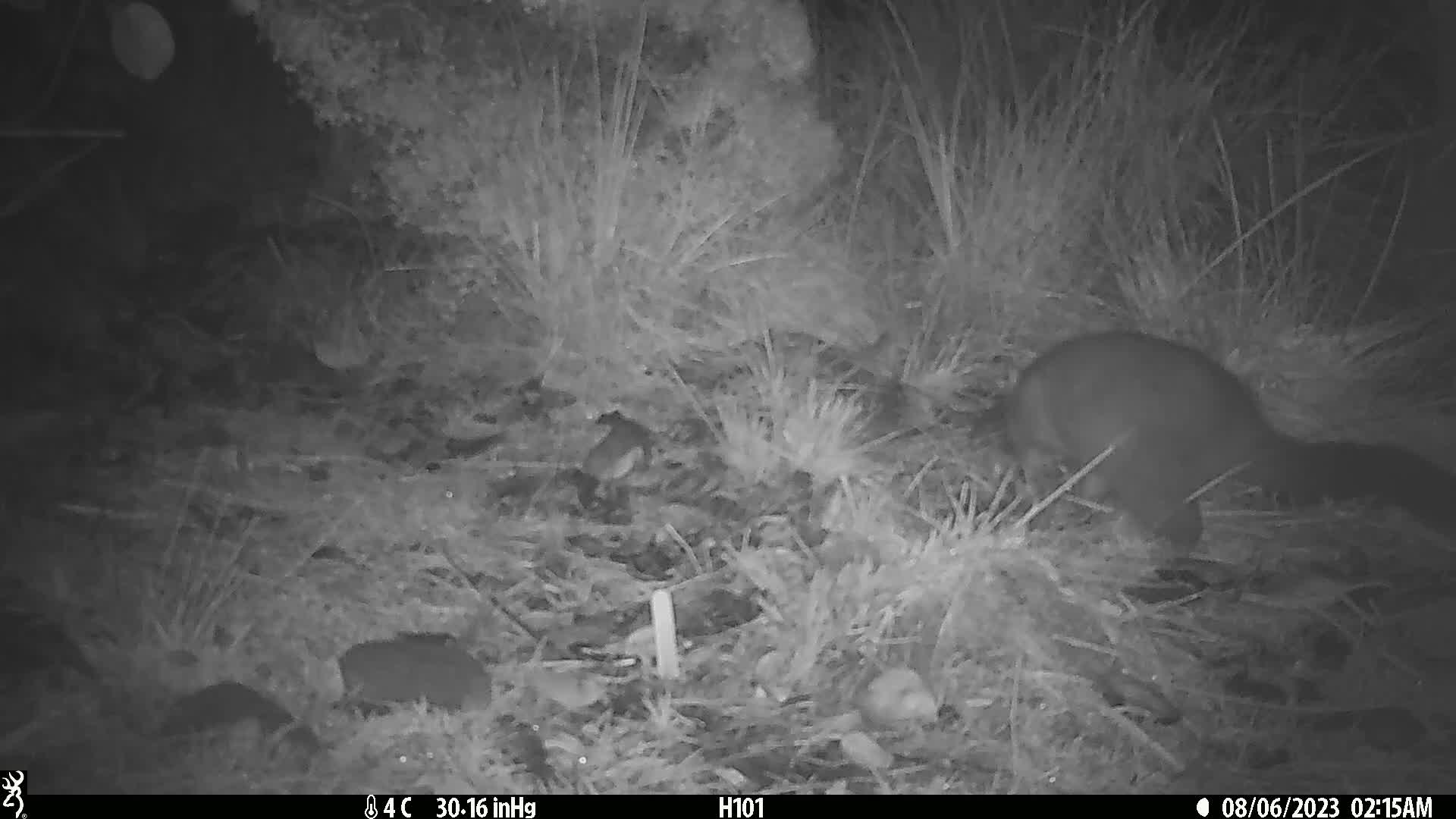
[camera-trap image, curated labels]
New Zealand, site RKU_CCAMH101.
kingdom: Animalia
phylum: Chordata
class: Mammalia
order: Diprotodontia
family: Phalangeridae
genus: Trichosurus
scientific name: Trichosurus vulpecula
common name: common brushtail possum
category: possum